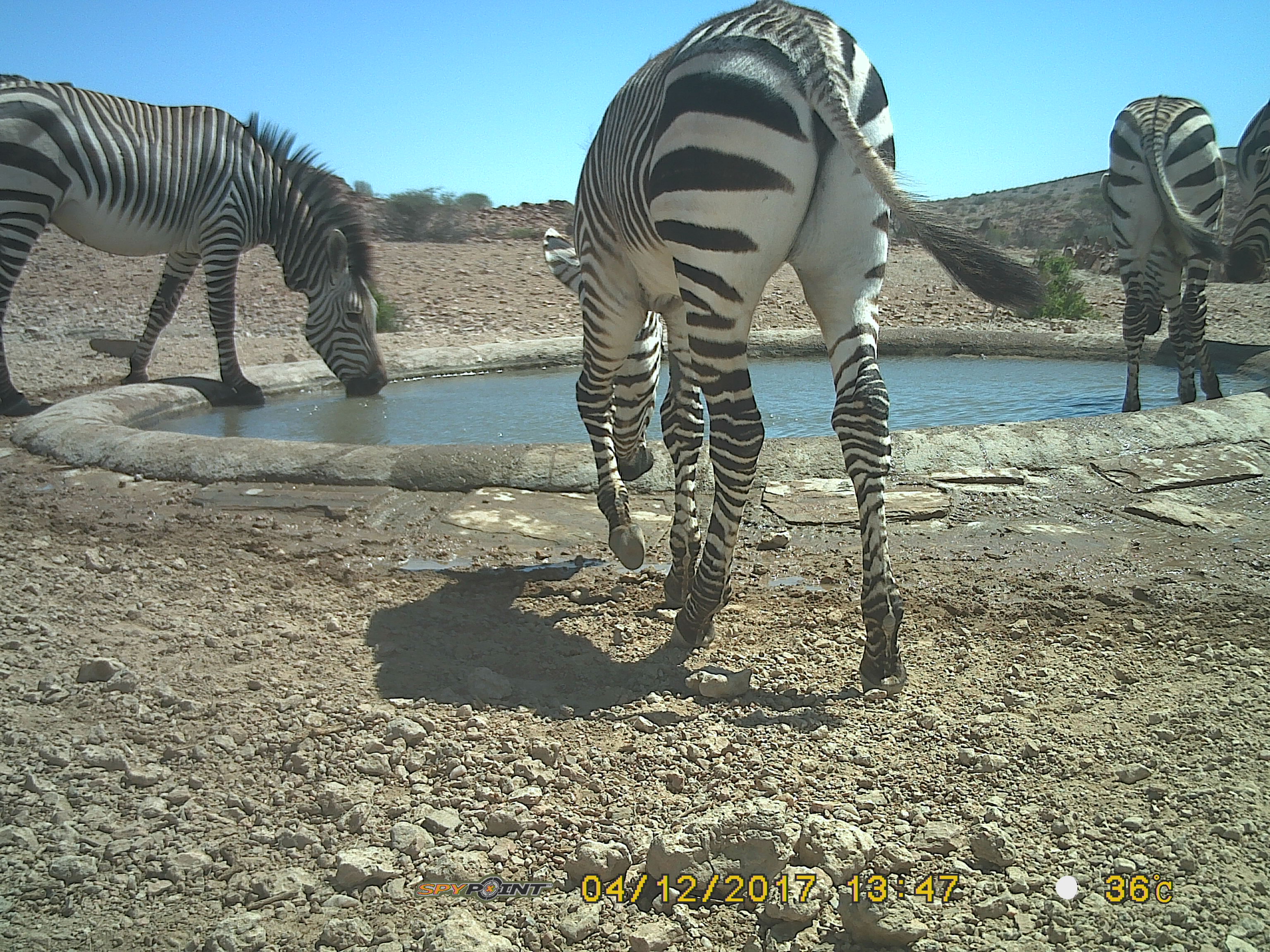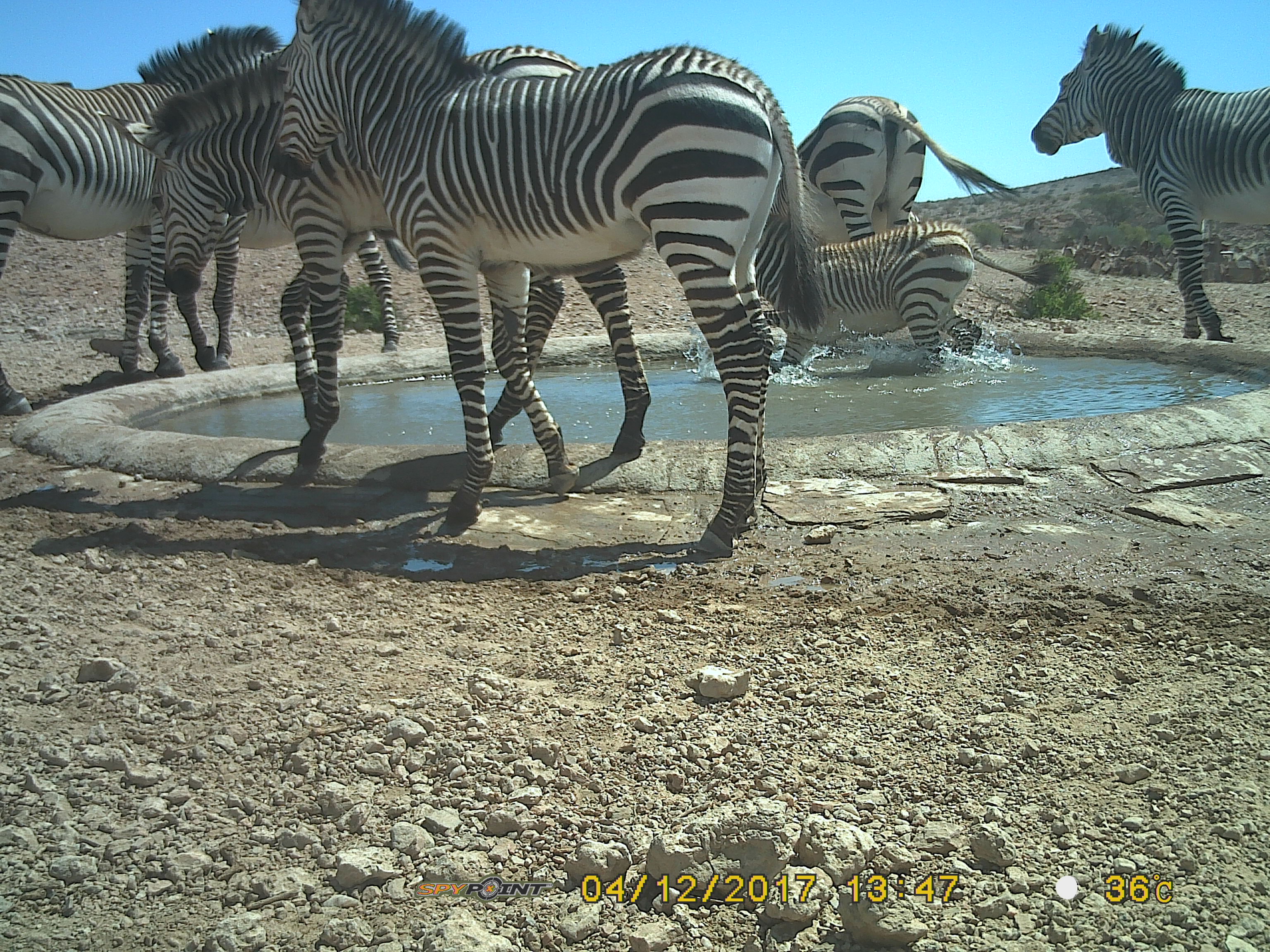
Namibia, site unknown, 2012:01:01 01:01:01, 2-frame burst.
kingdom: Animalia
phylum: Chordata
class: Mammalia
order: Perissodactyla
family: Equidae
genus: Equus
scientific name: Equus zebra hartmannae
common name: hartmann's mountain zebra